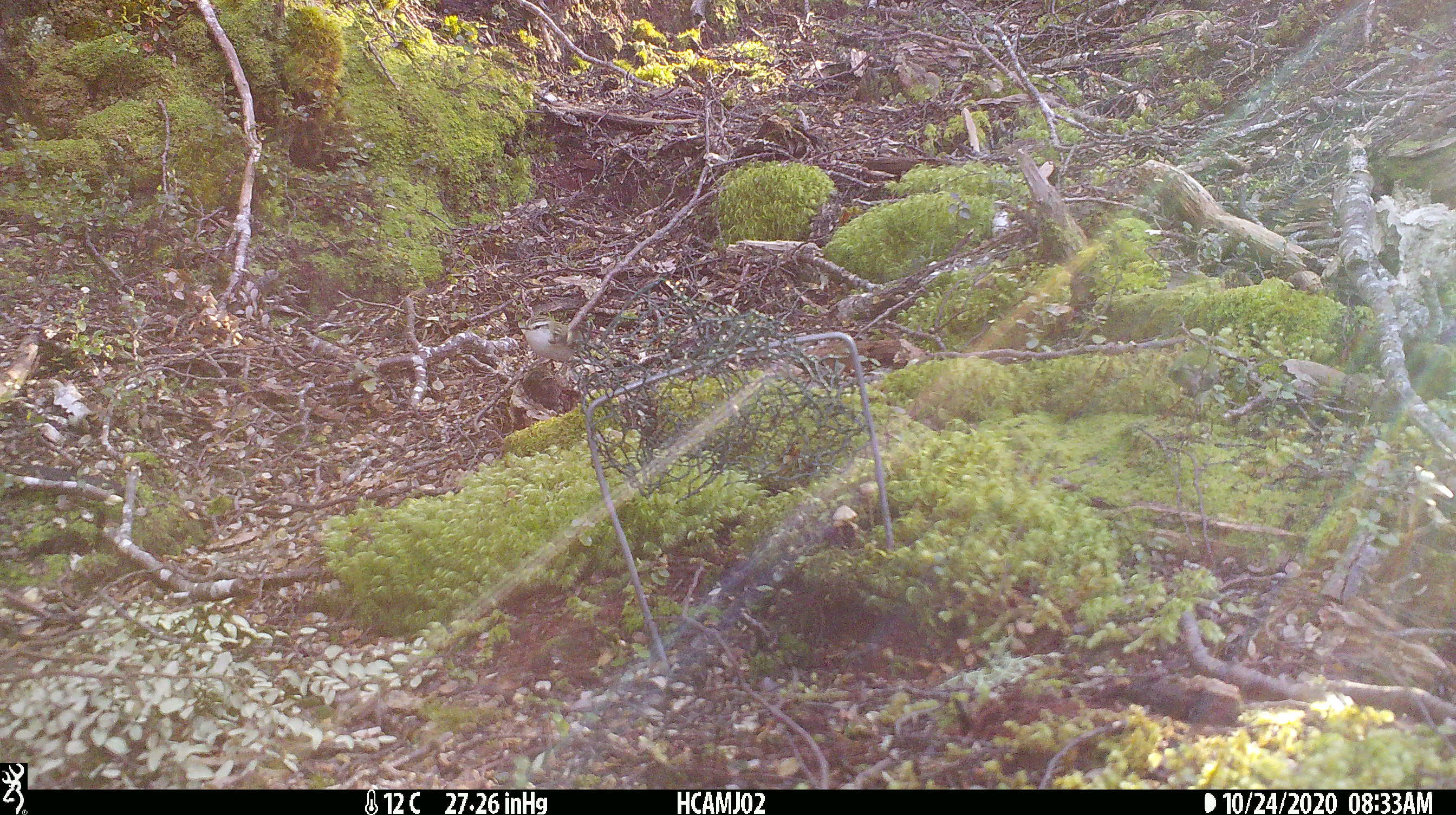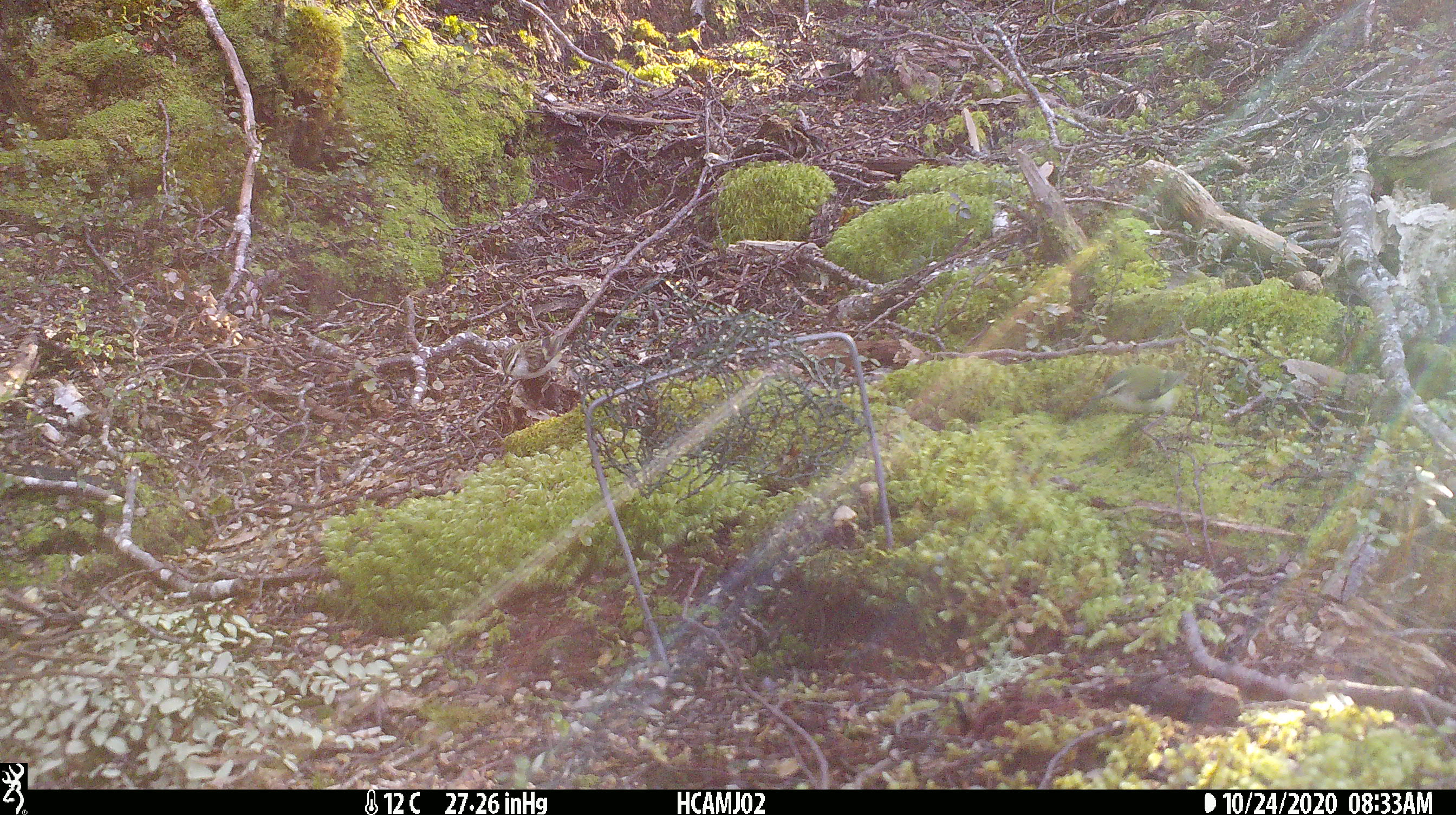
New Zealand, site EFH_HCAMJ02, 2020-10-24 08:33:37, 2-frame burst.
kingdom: Animalia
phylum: Chordata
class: Aves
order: Passeriformes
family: Acanthisittidae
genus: Acanthisitta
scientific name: Acanthisitta chloris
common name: rifleman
Rifleman (Acanthisitta chloris).